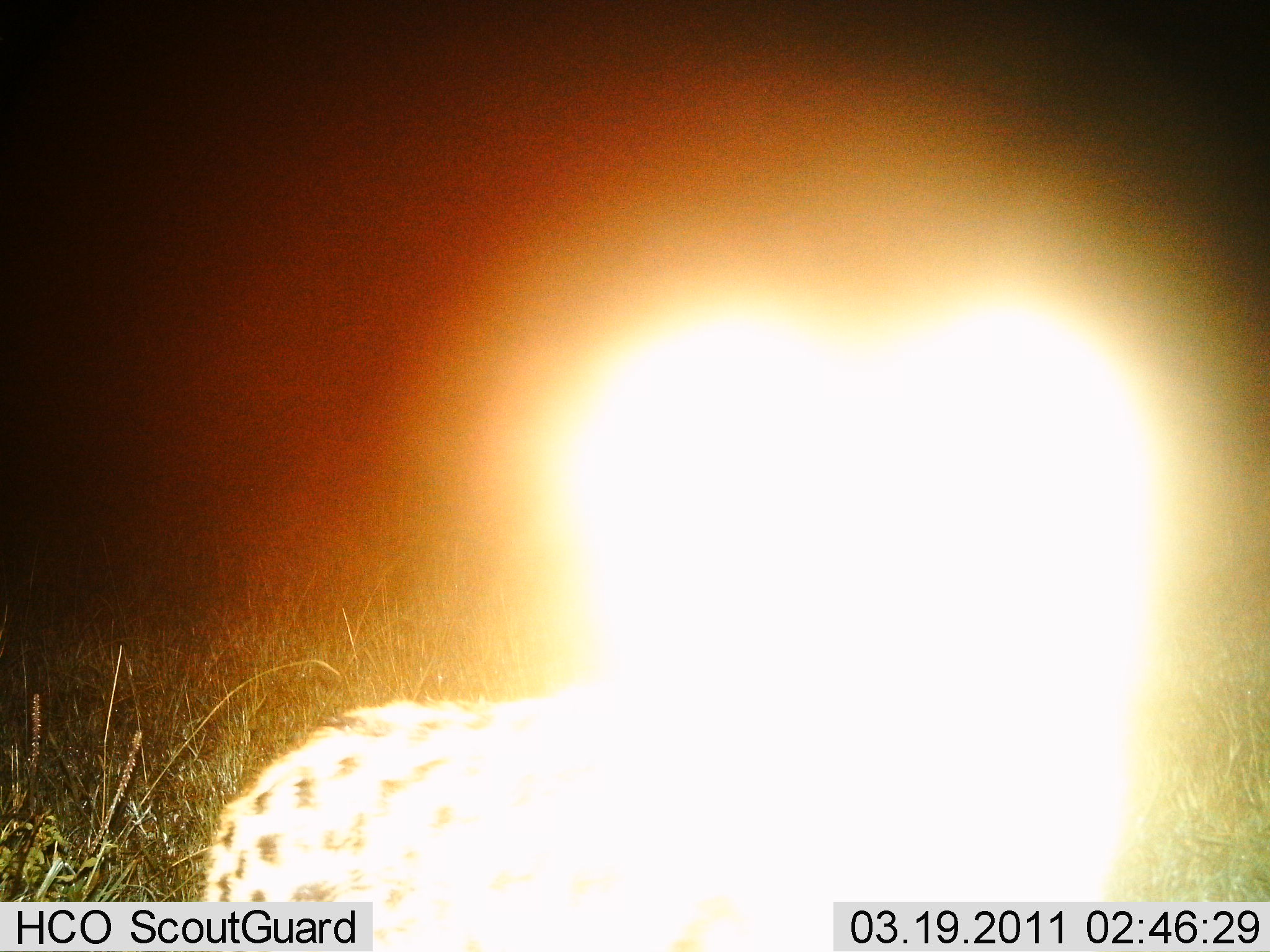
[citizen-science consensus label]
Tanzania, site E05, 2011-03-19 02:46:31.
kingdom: Animalia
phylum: Chordata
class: Mammalia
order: Carnivora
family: Felidae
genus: Acinonyx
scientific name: Acinonyx jubatus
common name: cheetah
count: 1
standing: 100%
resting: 0%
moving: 0%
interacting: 0%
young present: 0%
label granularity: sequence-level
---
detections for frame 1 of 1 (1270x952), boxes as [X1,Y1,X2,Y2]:
animal: [195,565,925,952]